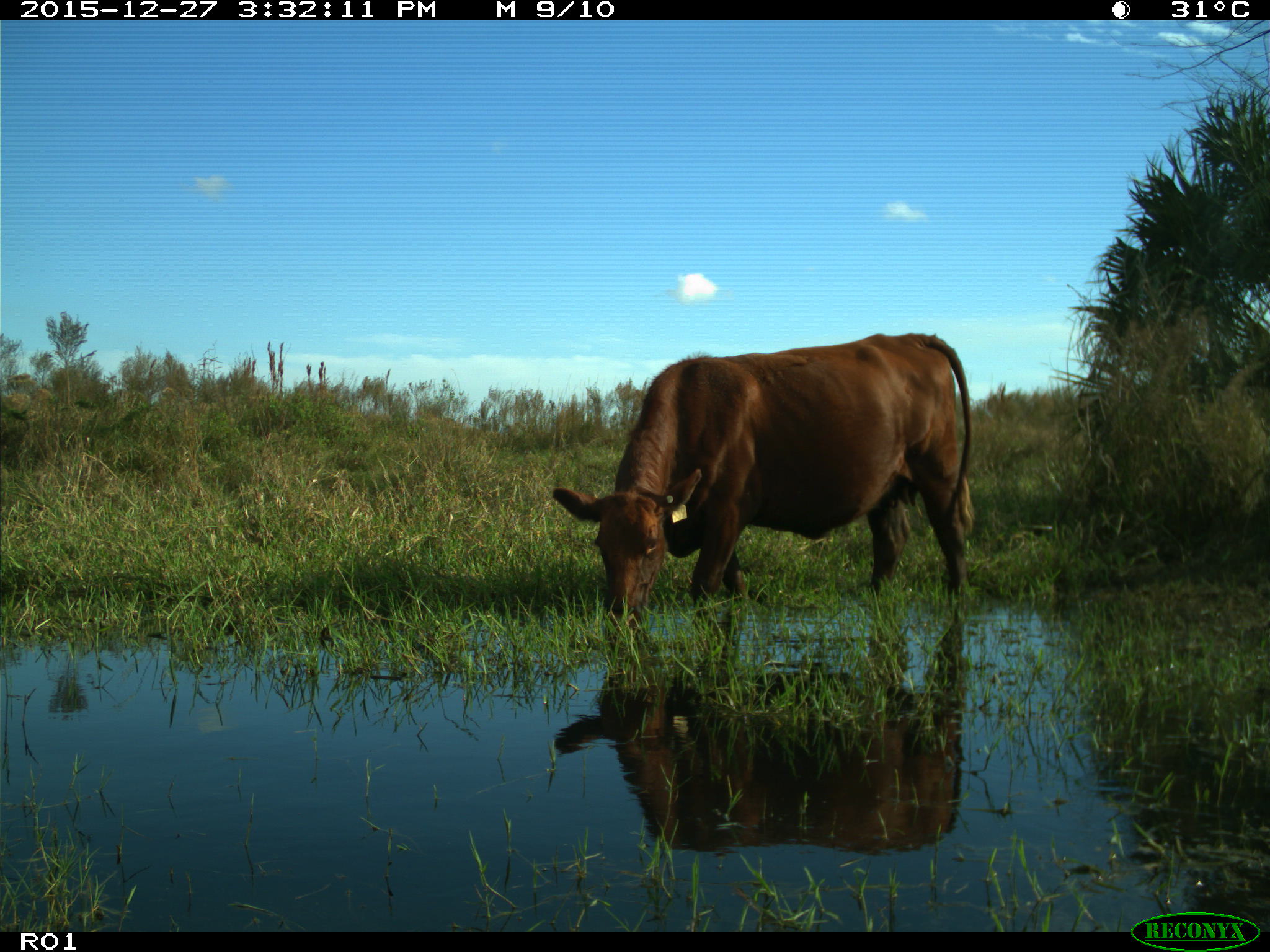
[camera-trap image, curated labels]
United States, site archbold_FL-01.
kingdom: Animalia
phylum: Chordata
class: Mammalia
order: Artiodactyla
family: Bovidae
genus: Bos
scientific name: Bos taurus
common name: domestic cow